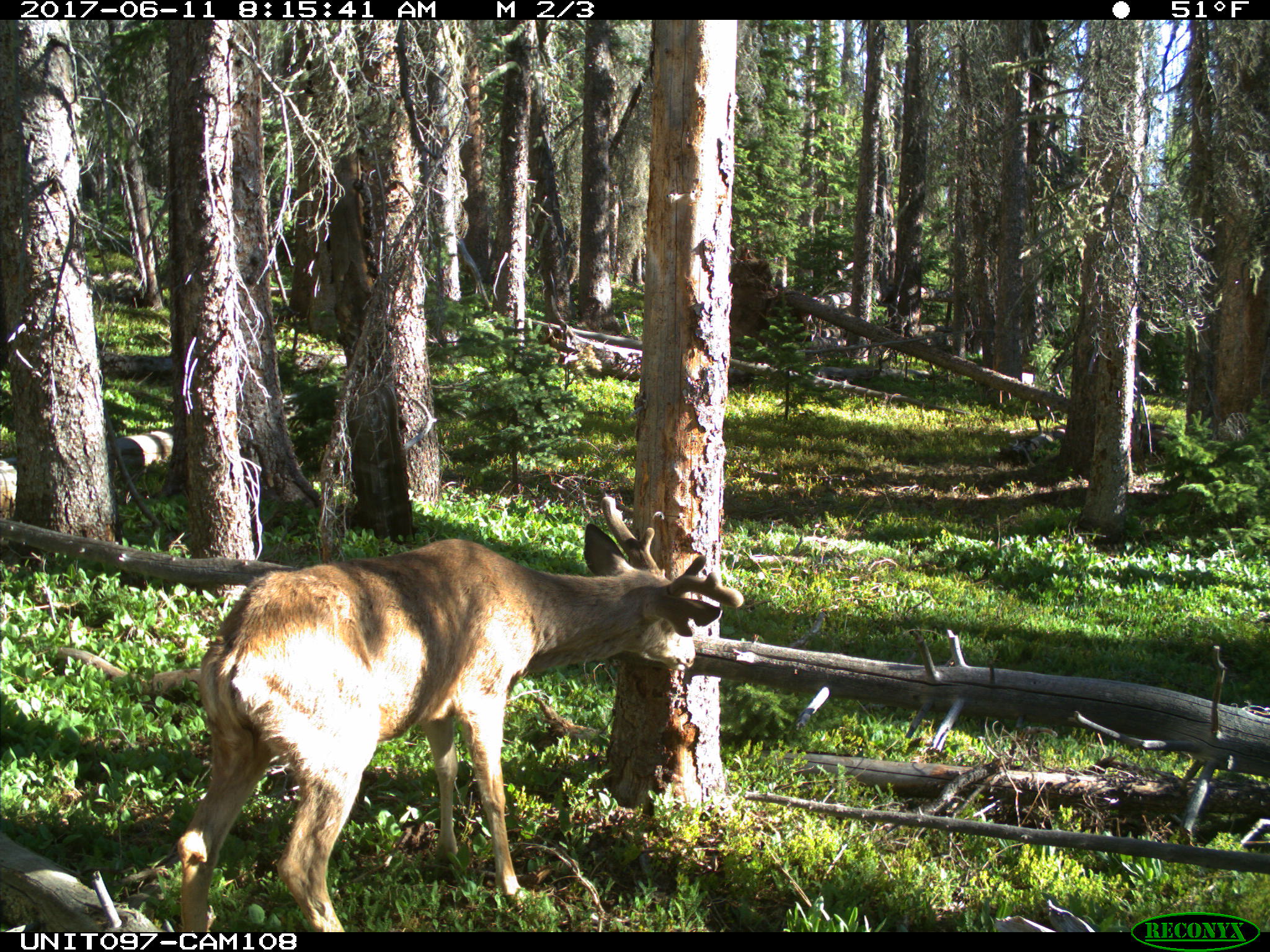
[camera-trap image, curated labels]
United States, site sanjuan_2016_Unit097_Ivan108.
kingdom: Animalia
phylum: Chordata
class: Mammalia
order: Artiodactyla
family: Cervidae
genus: Odocoileus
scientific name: Odocoileus hemionus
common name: mule deer